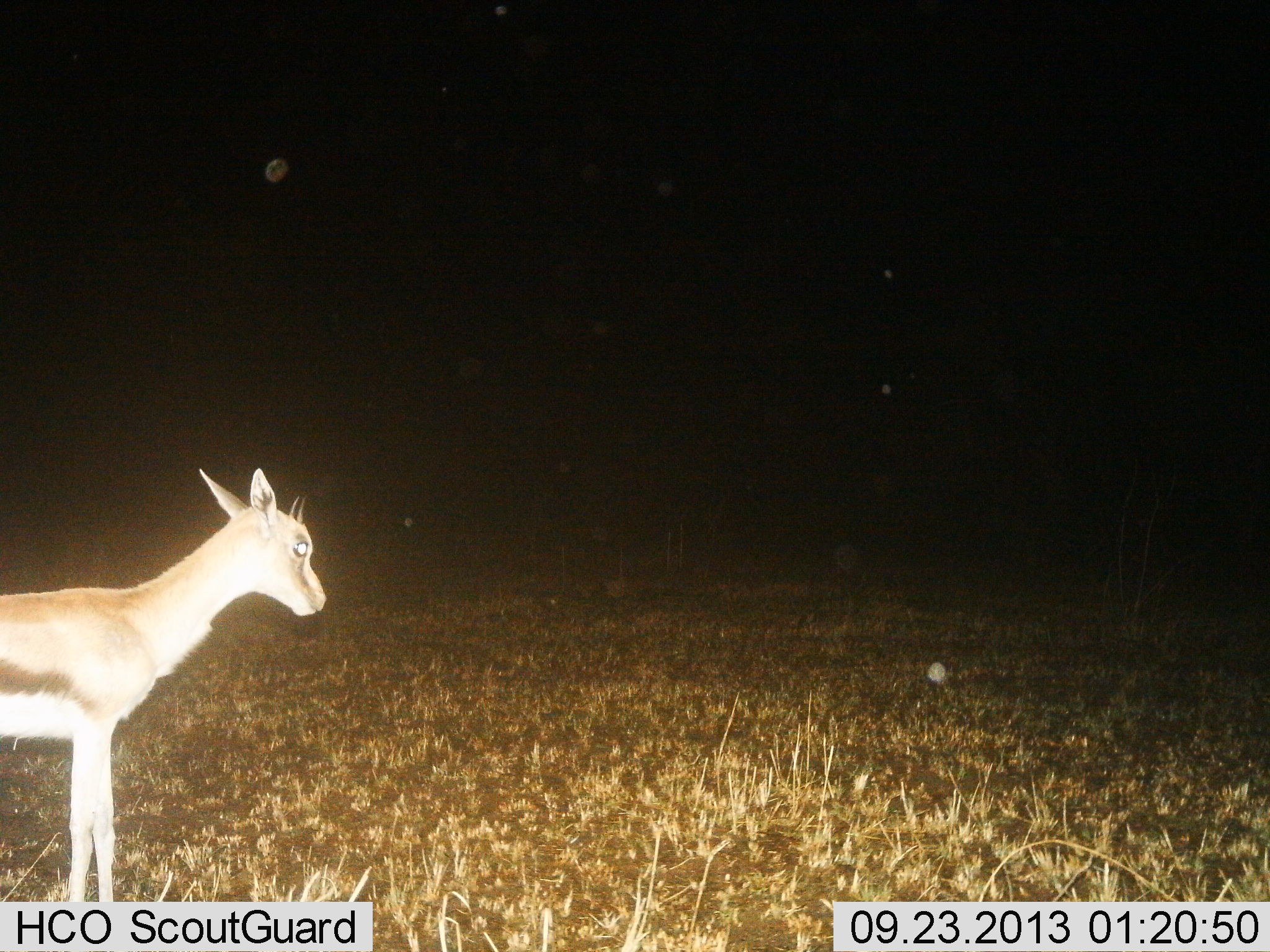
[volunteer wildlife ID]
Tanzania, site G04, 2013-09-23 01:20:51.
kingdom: Animalia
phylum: Chordata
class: Mammalia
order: Artiodactyla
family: Bovidae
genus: Eudorcas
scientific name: Eudorcas thomsonii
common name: thomson's gazelle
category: gazellethomsons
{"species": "gazellethomsons (thomson's gazelle) (Eudorcas thomsonii)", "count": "1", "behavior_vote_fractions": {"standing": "100%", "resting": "0%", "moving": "0%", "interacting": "0%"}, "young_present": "28%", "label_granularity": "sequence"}